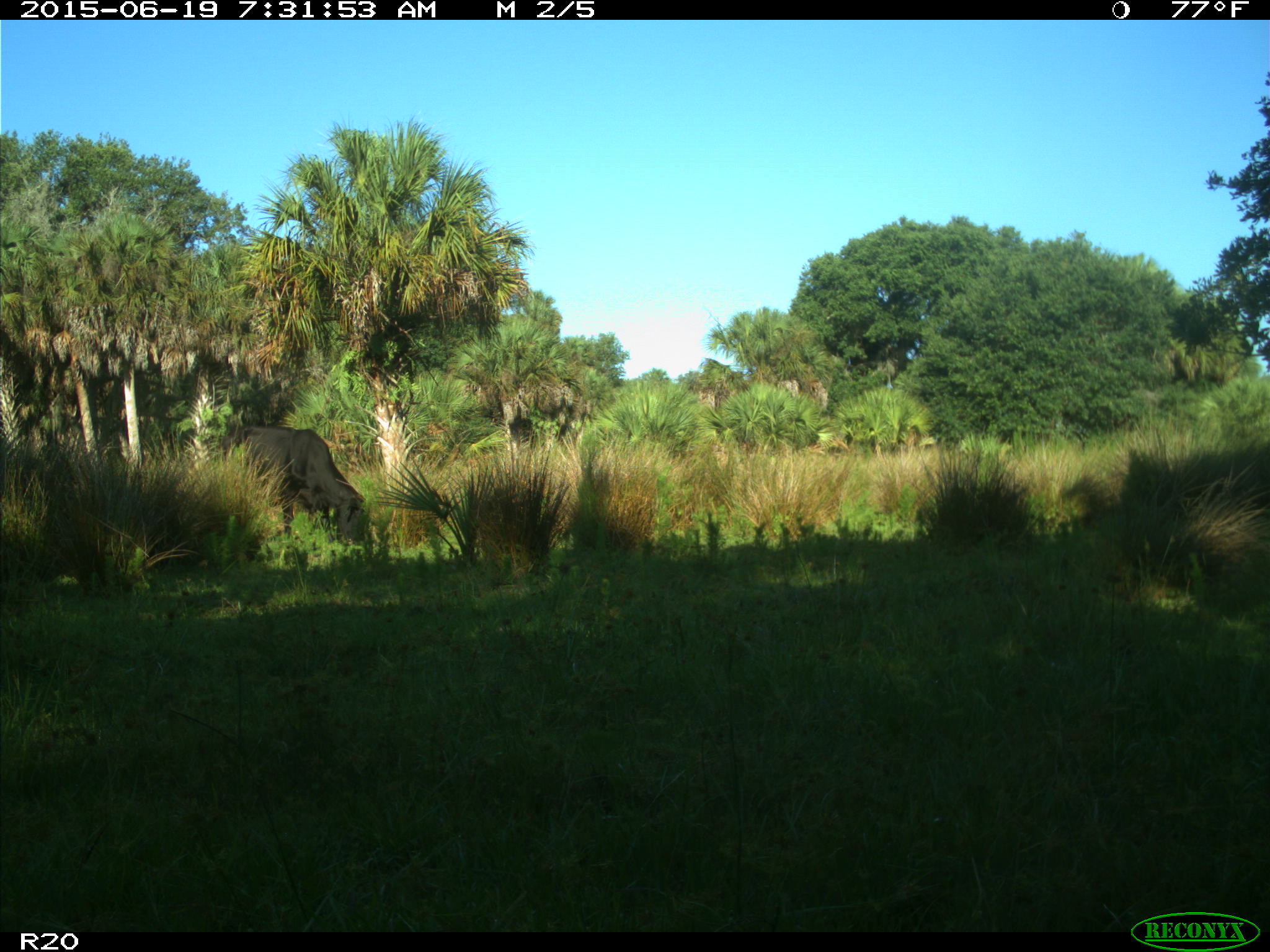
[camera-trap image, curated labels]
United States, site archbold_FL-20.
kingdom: Animalia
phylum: Chordata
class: Mammalia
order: Artiodactyla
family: Bovidae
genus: Bos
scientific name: Bos taurus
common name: domestic cow